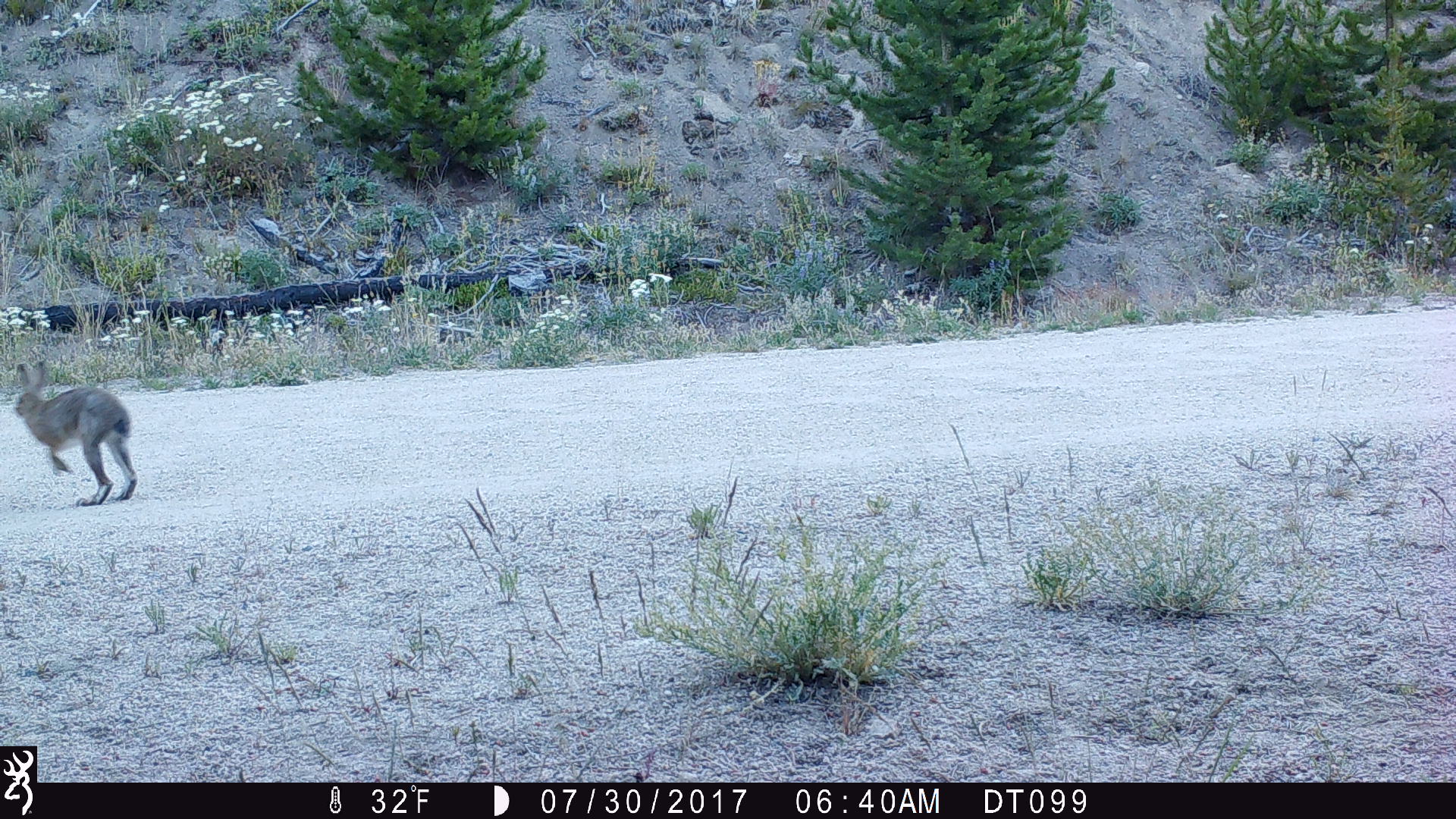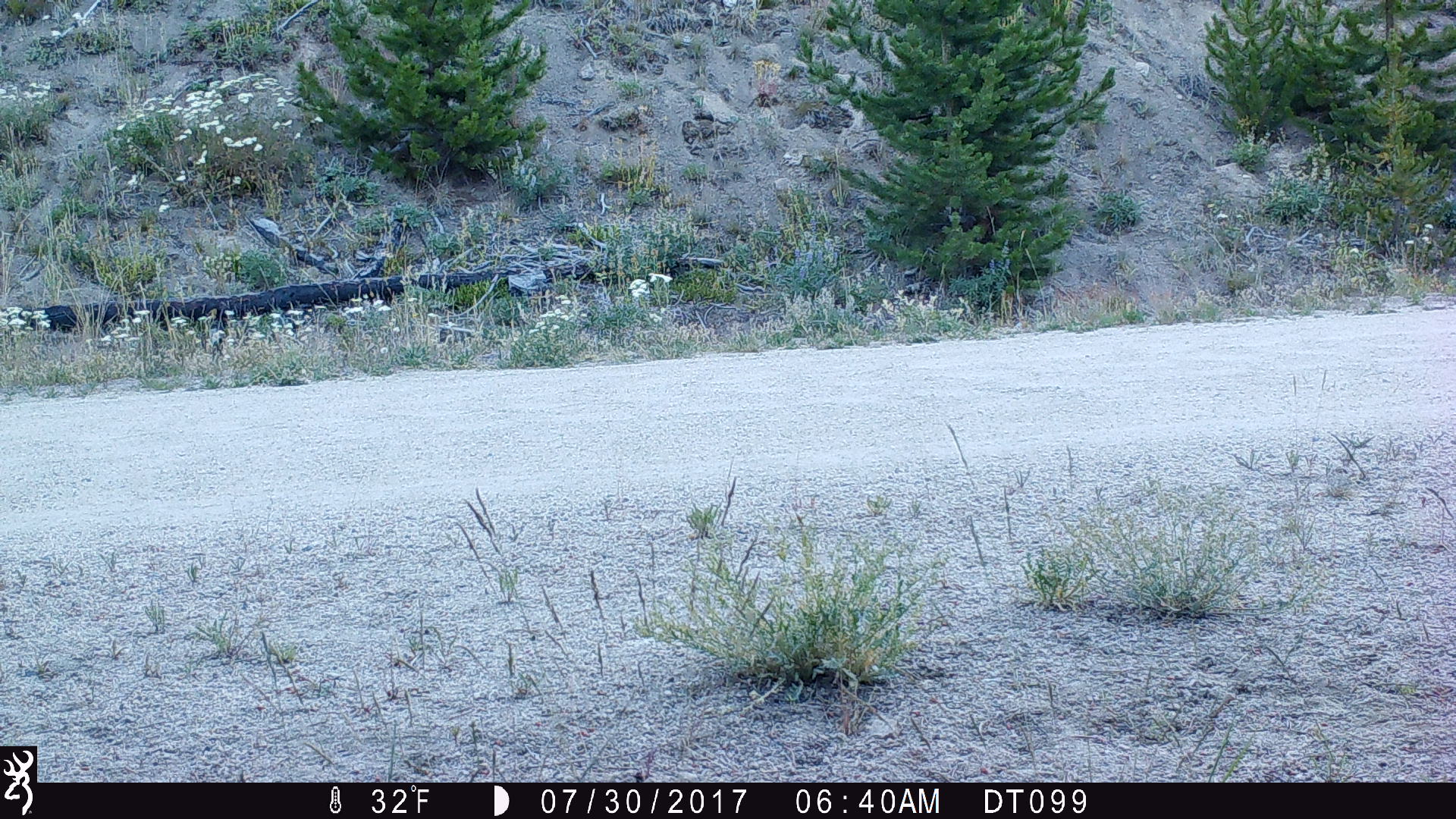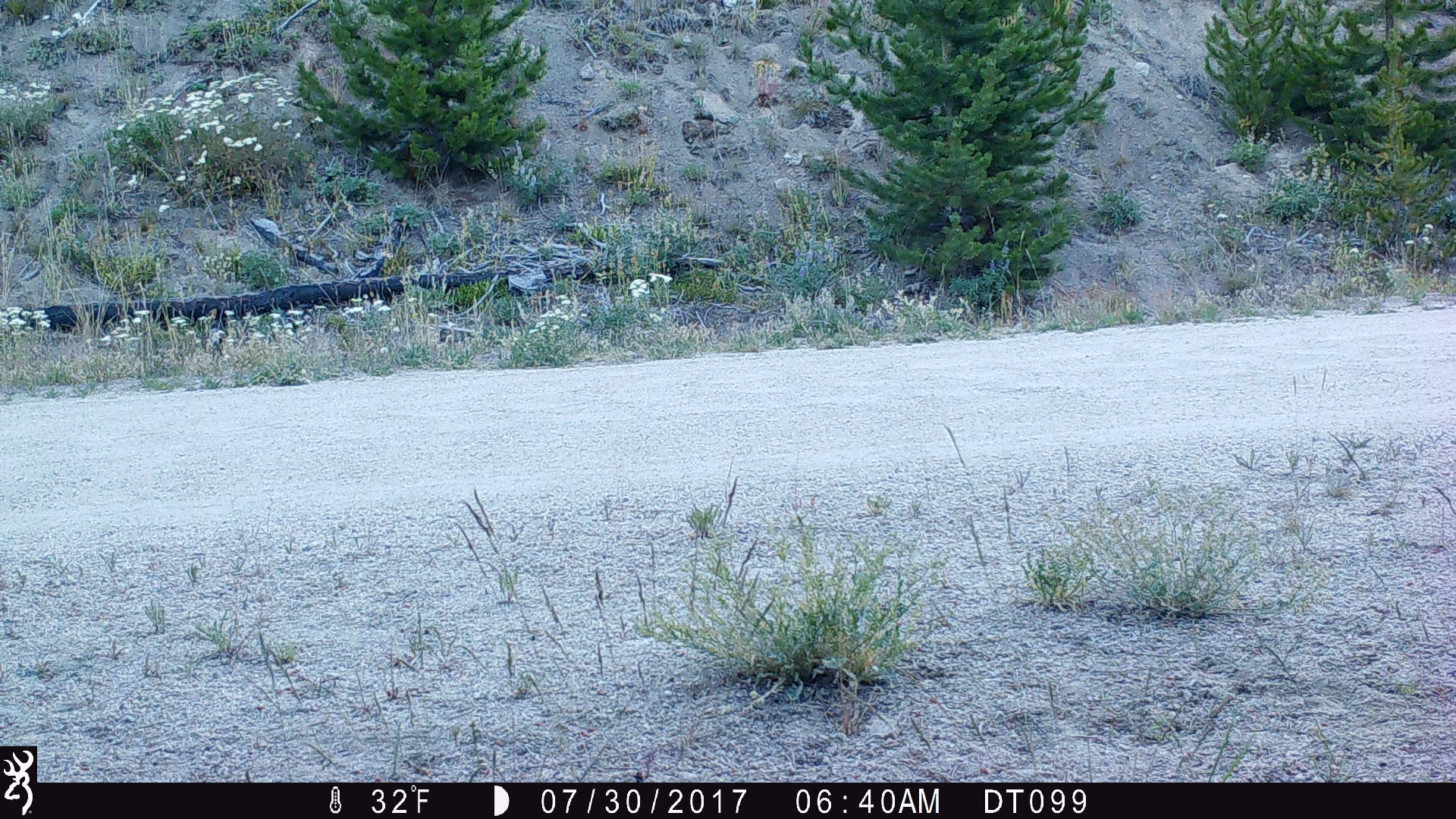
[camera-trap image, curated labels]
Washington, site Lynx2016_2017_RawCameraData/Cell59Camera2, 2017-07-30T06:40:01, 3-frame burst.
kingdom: Animalia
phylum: Chordata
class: Mammalia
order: Lagomorpha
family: Leporidae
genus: Lepus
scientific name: Lepus americanus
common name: snowshoe hare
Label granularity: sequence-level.